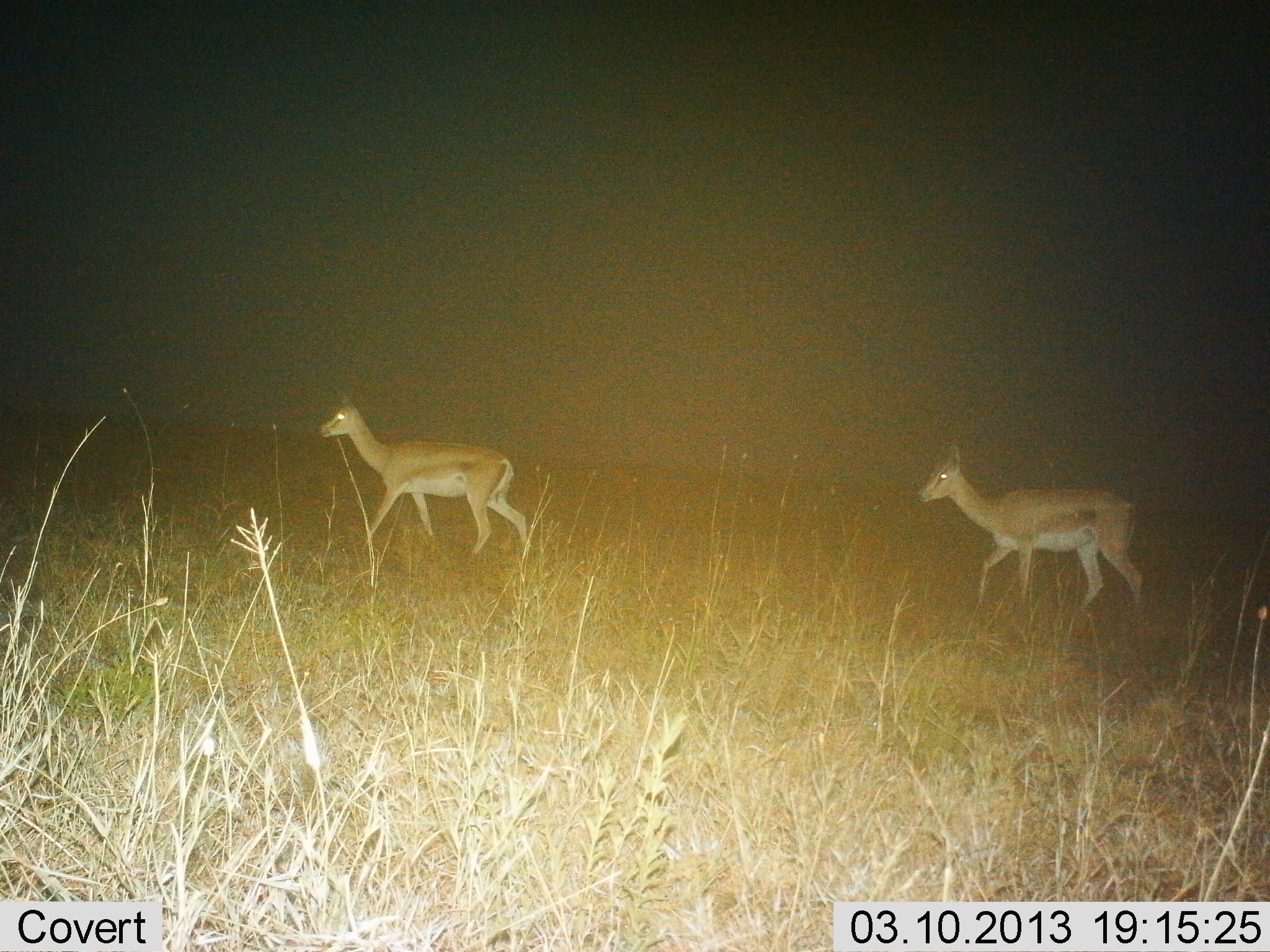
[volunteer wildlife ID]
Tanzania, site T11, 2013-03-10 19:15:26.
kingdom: Animalia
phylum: Chordata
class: Mammalia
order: Artiodactyla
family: Bovidae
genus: Nanger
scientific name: Nanger granti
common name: grant's gazelle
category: gazellegrants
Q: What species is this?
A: Gazellegrants (grant's gazelle) (Nanger granti).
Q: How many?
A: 2.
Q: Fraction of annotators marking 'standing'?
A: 13%.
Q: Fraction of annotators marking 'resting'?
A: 0%.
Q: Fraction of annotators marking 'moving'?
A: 87%.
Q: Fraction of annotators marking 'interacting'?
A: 0%.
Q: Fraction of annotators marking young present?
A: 0%.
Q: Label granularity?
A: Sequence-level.